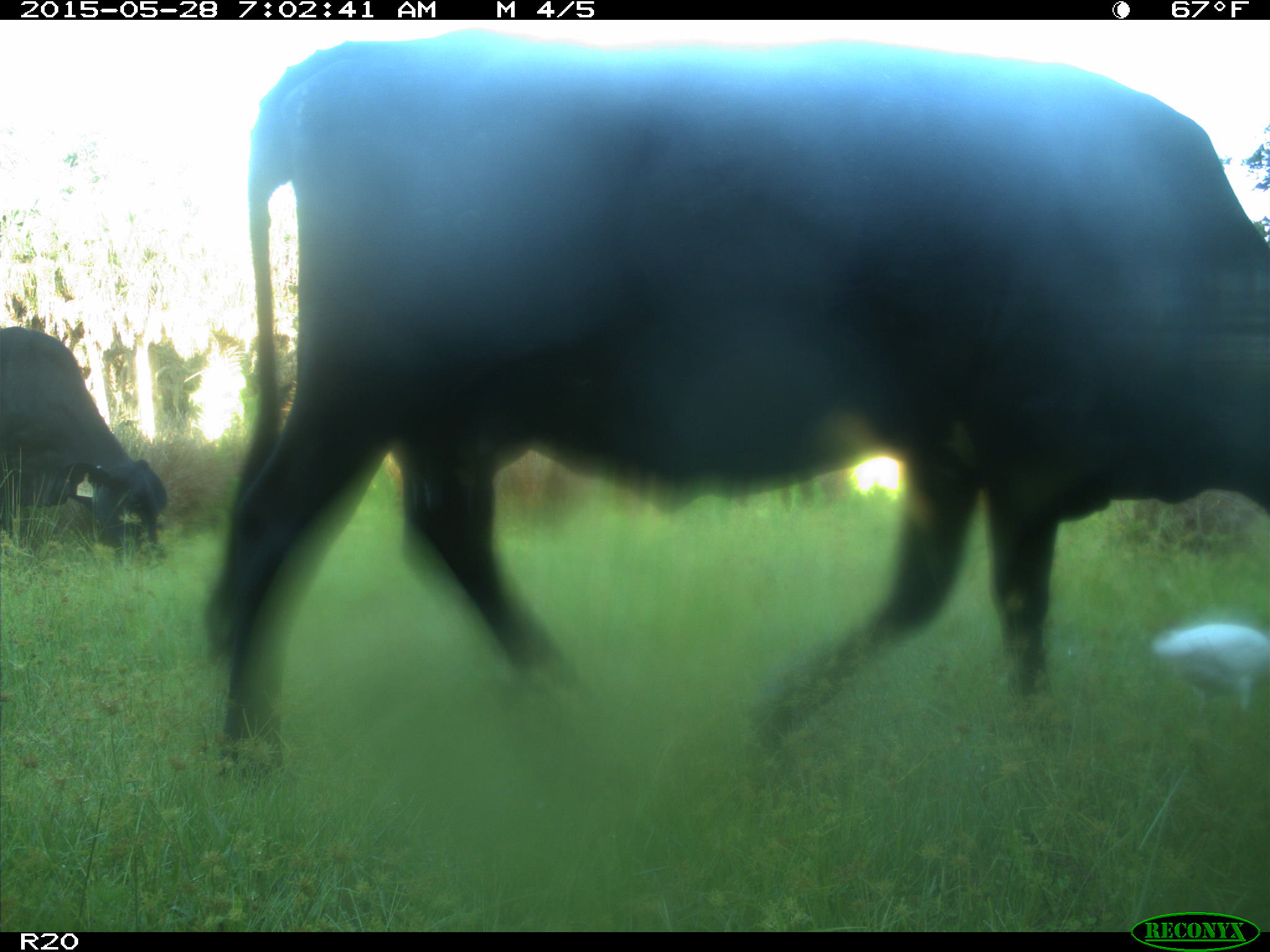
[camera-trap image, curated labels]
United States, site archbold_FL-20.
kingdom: Animalia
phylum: Chordata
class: Mammalia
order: Artiodactyla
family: Bovidae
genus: Bos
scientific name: Bos taurus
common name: domestic cow